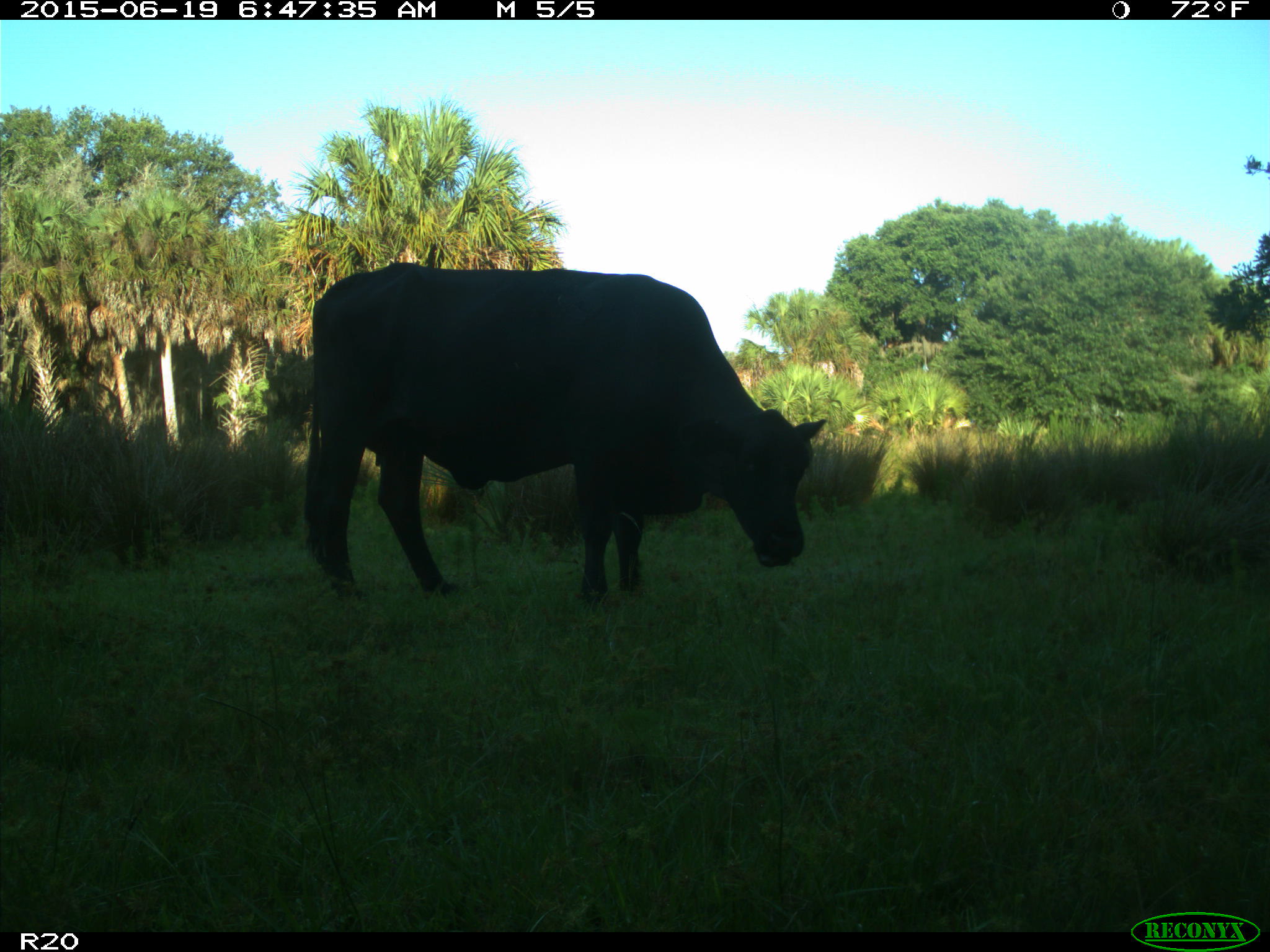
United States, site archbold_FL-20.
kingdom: Animalia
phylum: Chordata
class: Mammalia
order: Artiodactyla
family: Bovidae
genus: Bos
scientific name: Bos taurus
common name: domestic cow